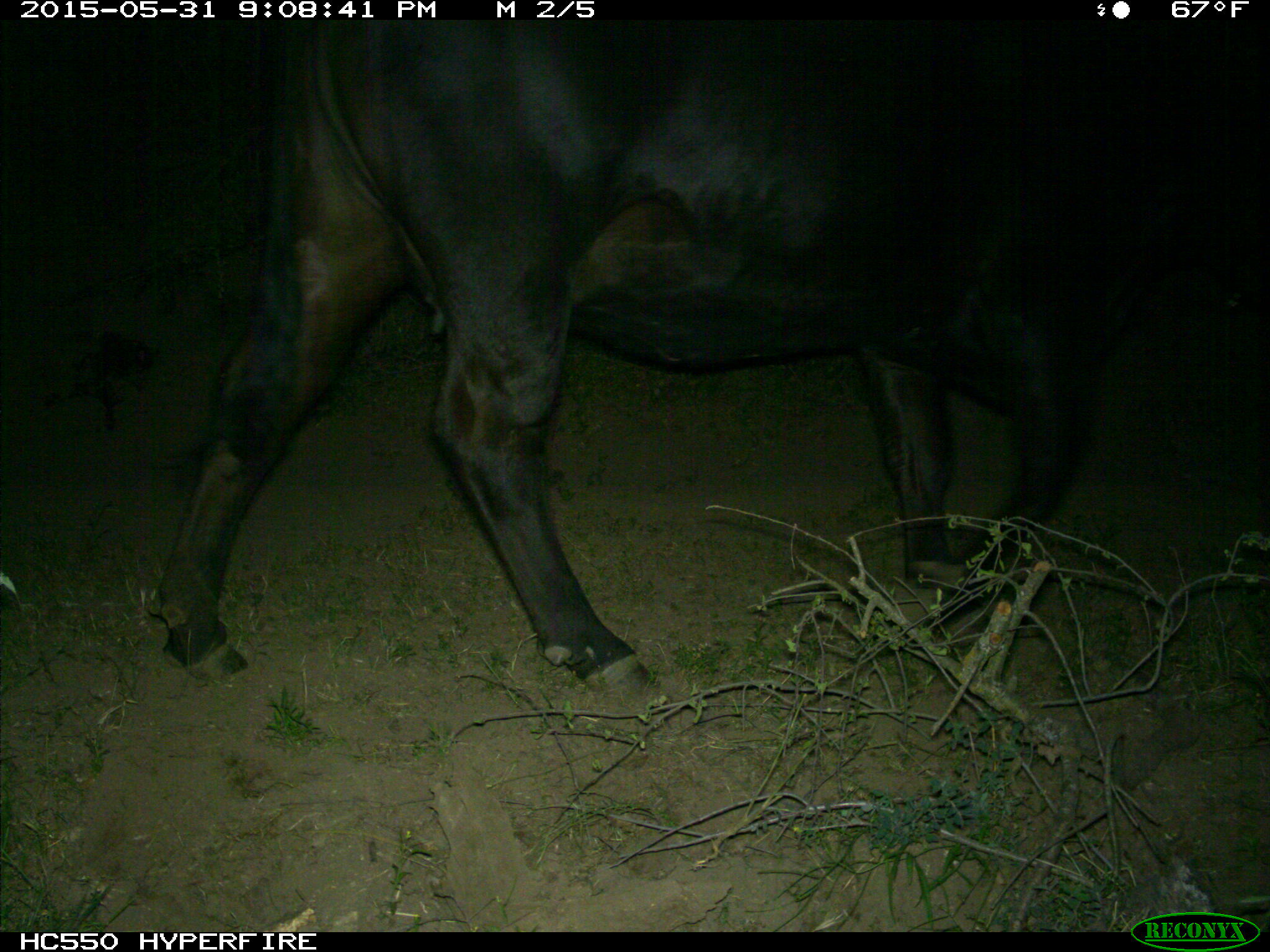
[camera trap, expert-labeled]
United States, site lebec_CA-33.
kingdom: Animalia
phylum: Chordata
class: Mammalia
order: Artiodactyla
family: Bovidae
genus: Bos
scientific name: Bos taurus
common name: domestic cow